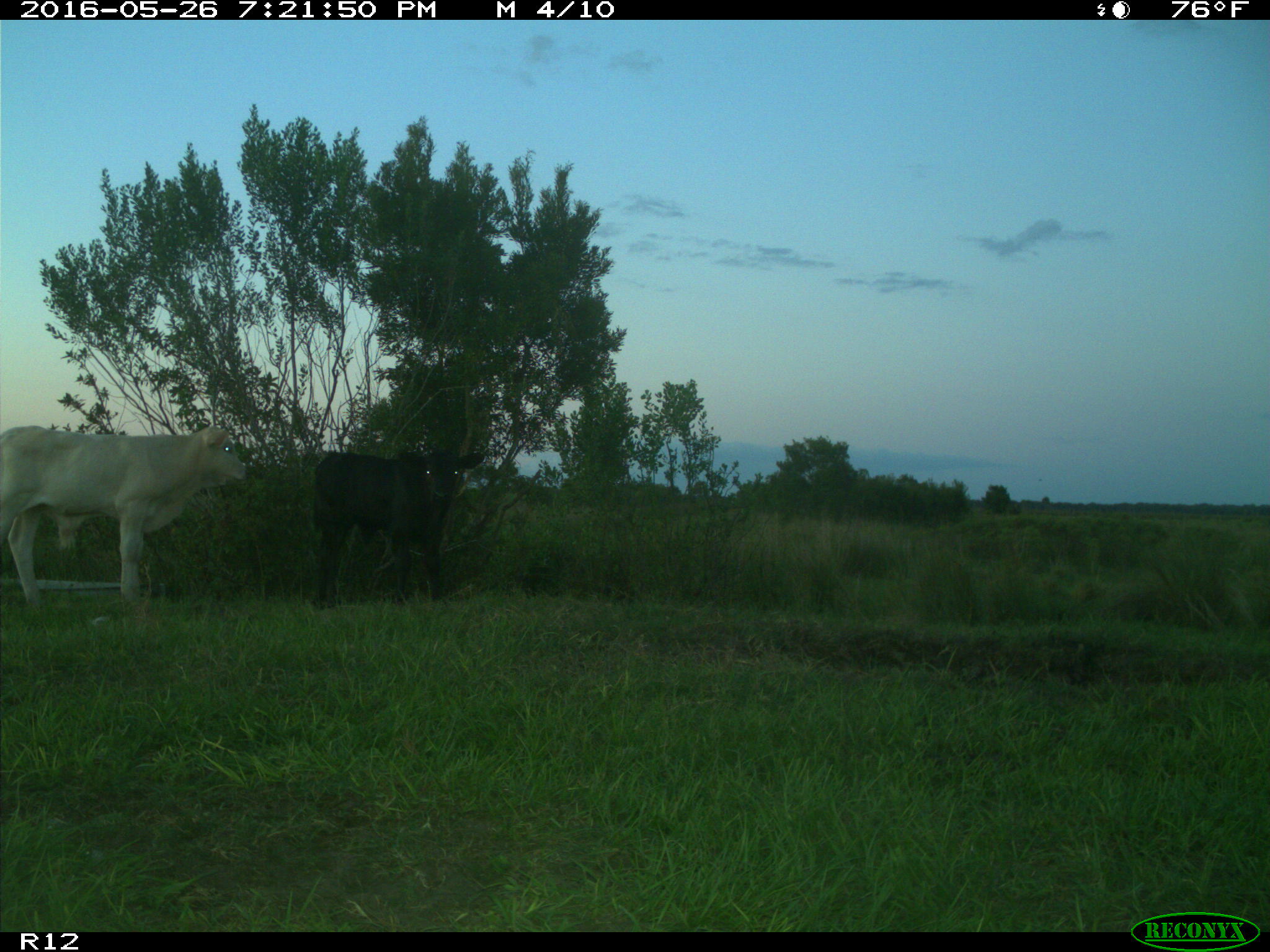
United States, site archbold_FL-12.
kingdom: Animalia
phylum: Chordata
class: Mammalia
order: Artiodactyla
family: Bovidae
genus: Bos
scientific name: Bos taurus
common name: domestic cow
Bos taurus (domestic cow).